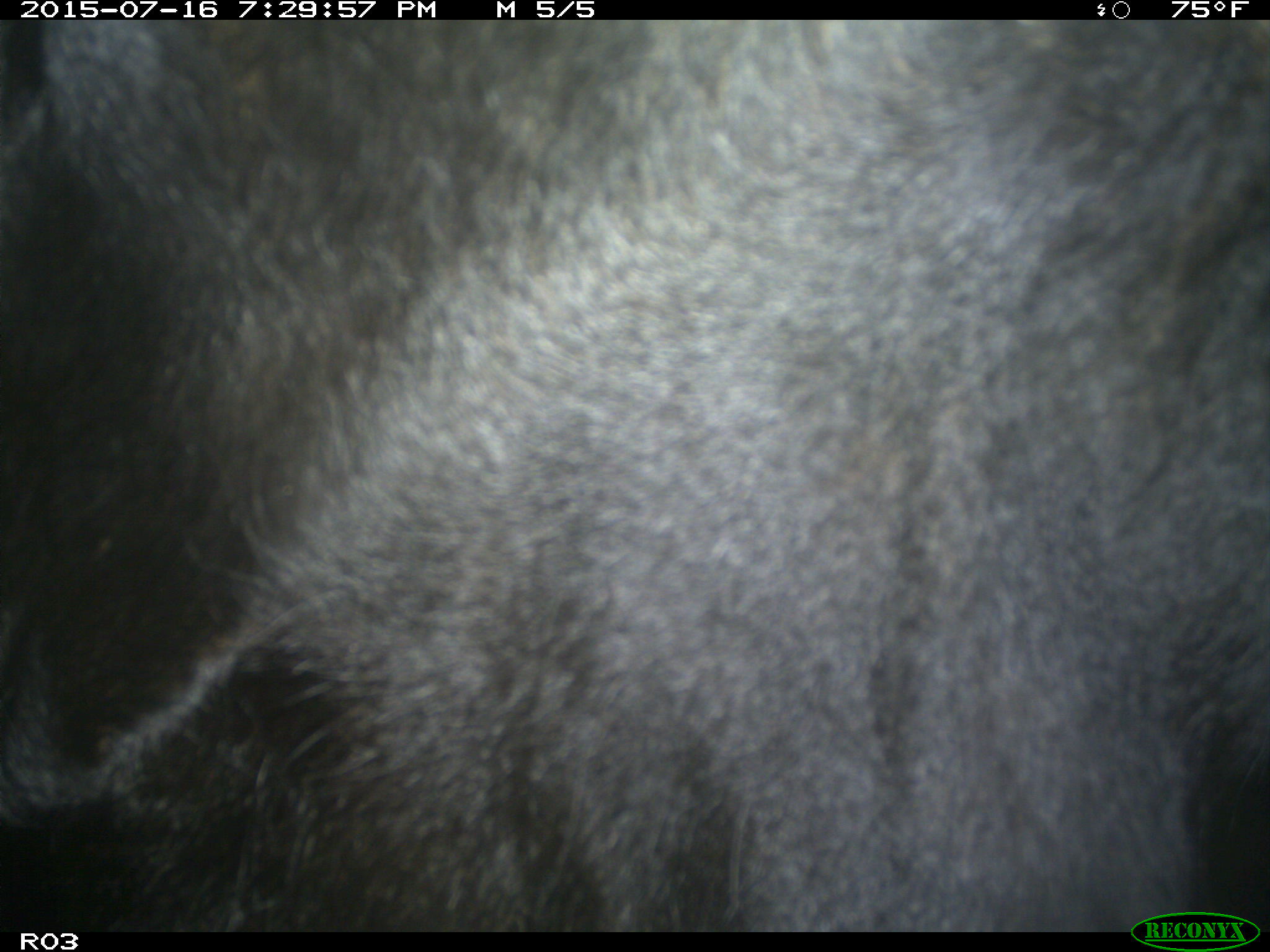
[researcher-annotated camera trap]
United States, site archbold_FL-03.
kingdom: Animalia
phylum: Chordata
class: Mammalia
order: Artiodactyla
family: Bovidae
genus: Bos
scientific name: Bos taurus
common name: domestic cow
Bos taurus (domestic cow).